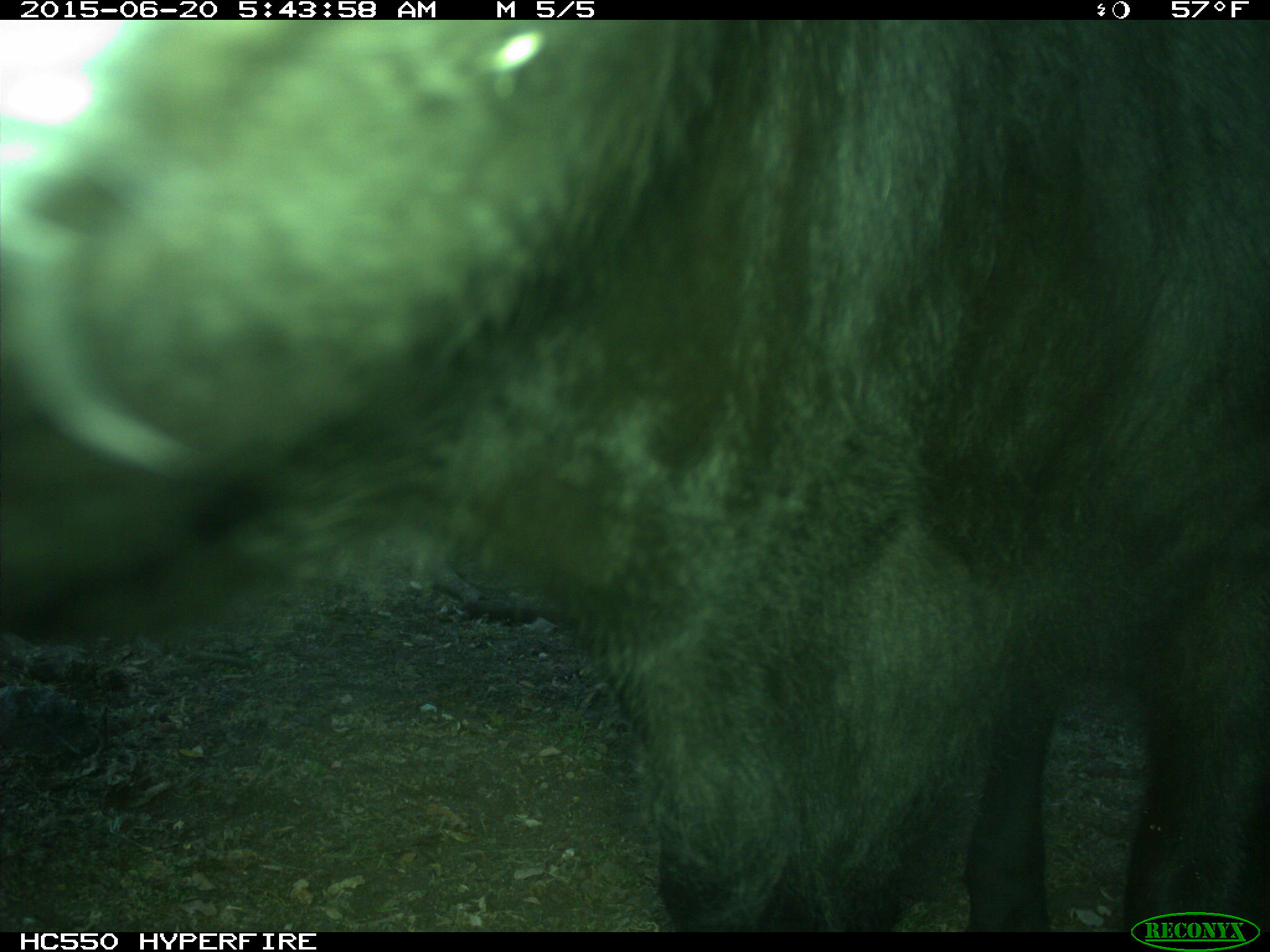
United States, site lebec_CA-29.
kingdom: Animalia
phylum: Chordata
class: Mammalia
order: Artiodactyla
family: Bovidae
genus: Bos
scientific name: Bos taurus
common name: domestic cow